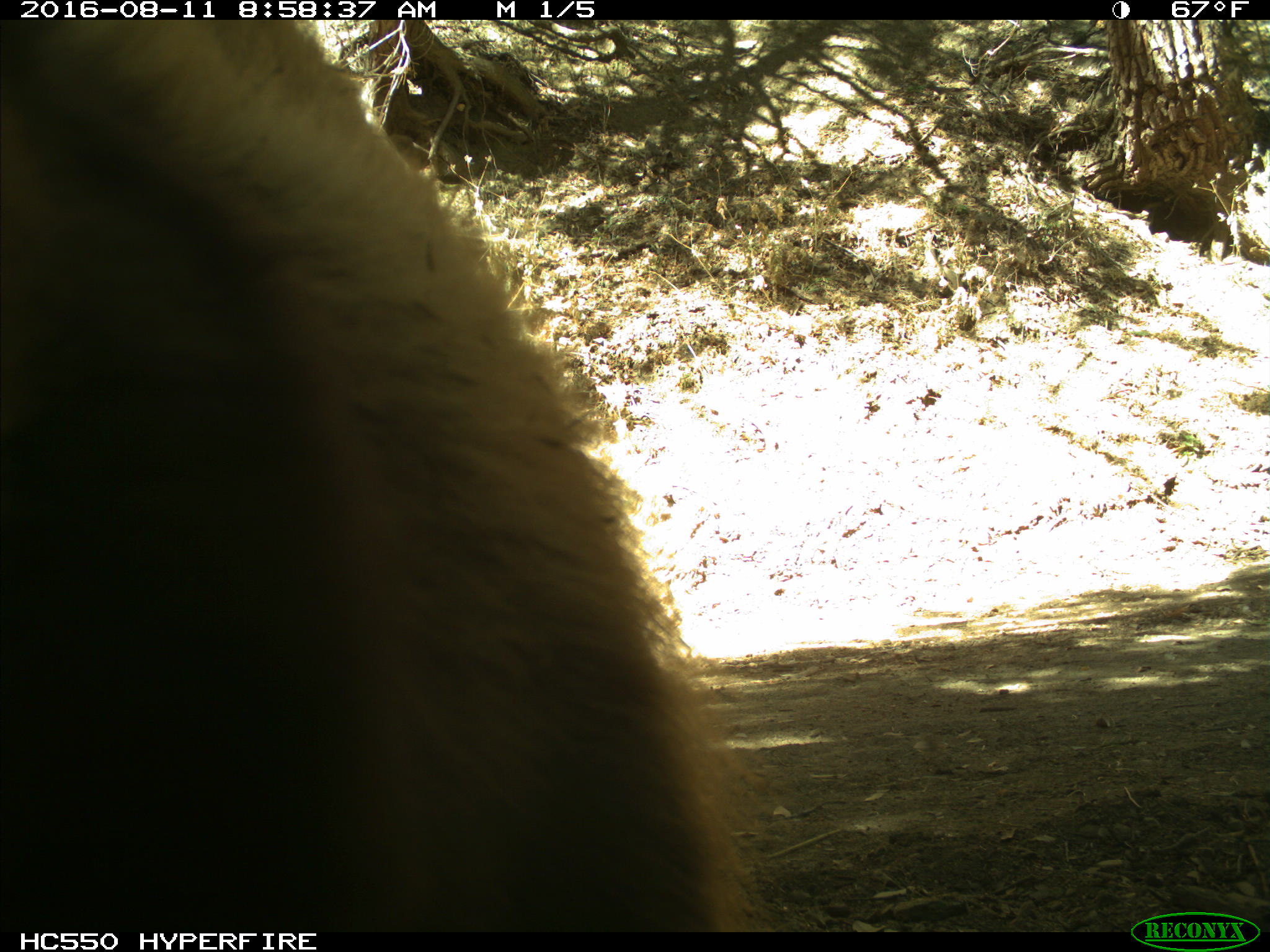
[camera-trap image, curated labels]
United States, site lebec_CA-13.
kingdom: Animalia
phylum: Chordata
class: Mammalia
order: Carnivora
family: Ursidae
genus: Ursus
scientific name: Ursus americanus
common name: american black bear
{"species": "Ursus americanus (american black bear)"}